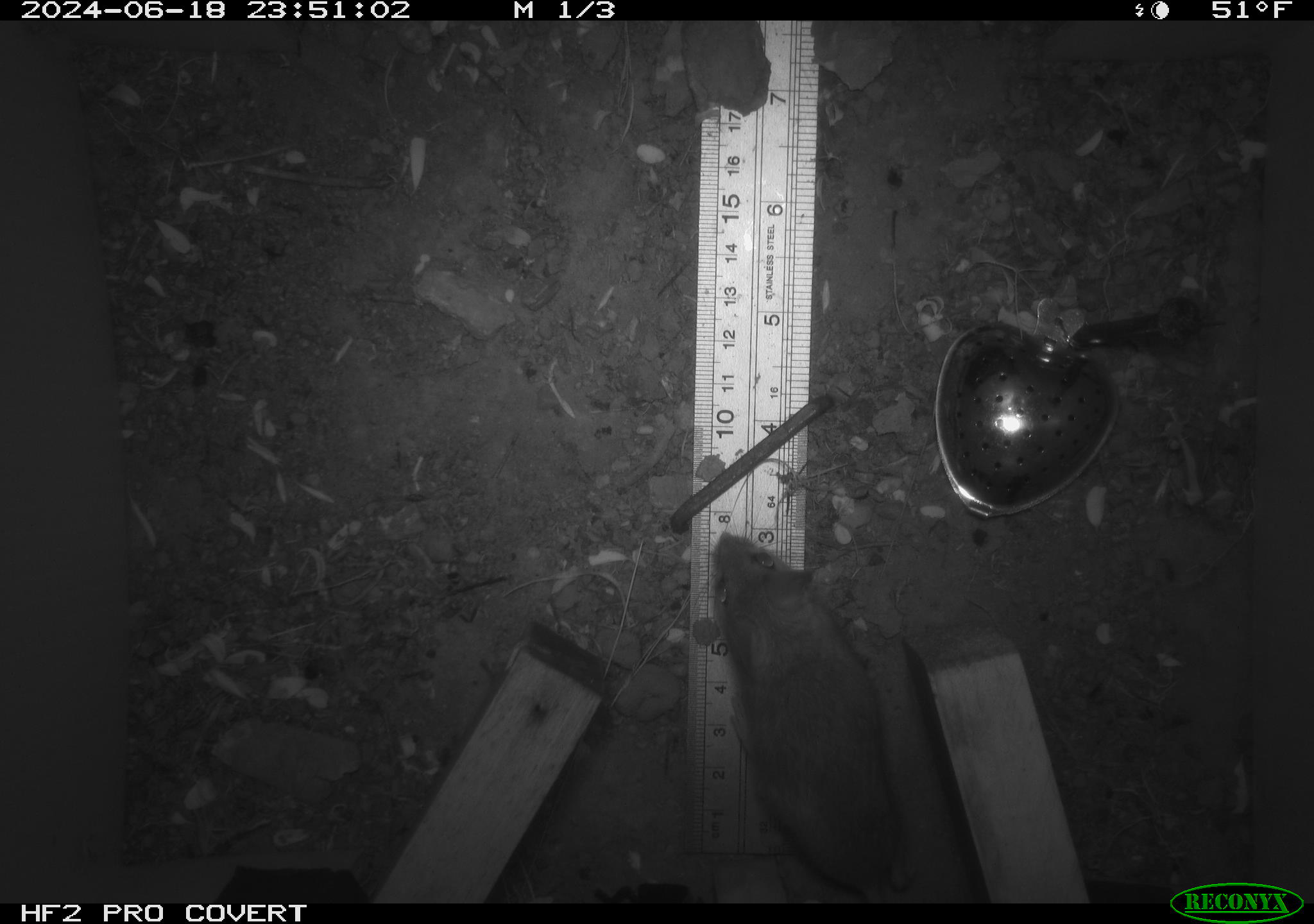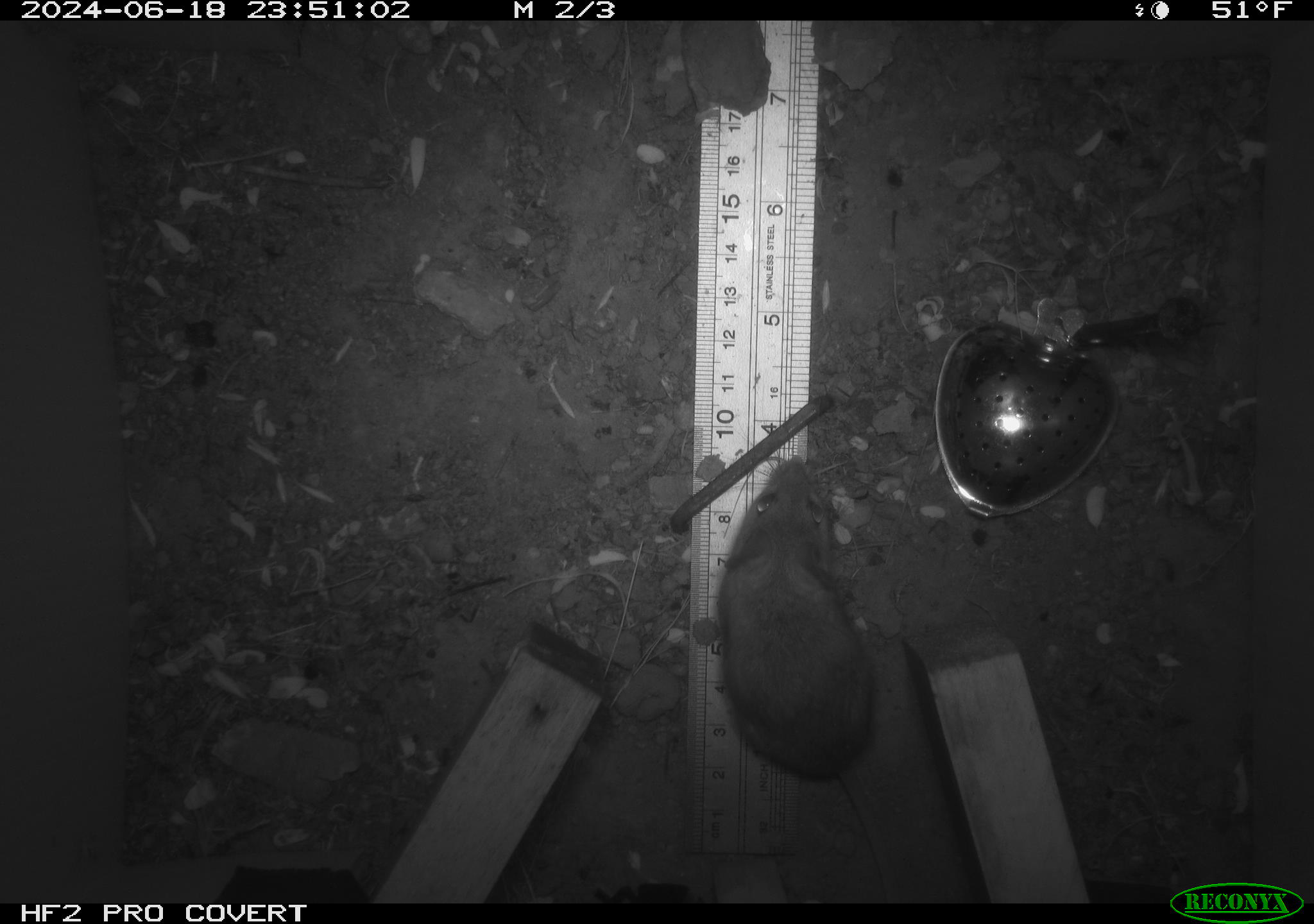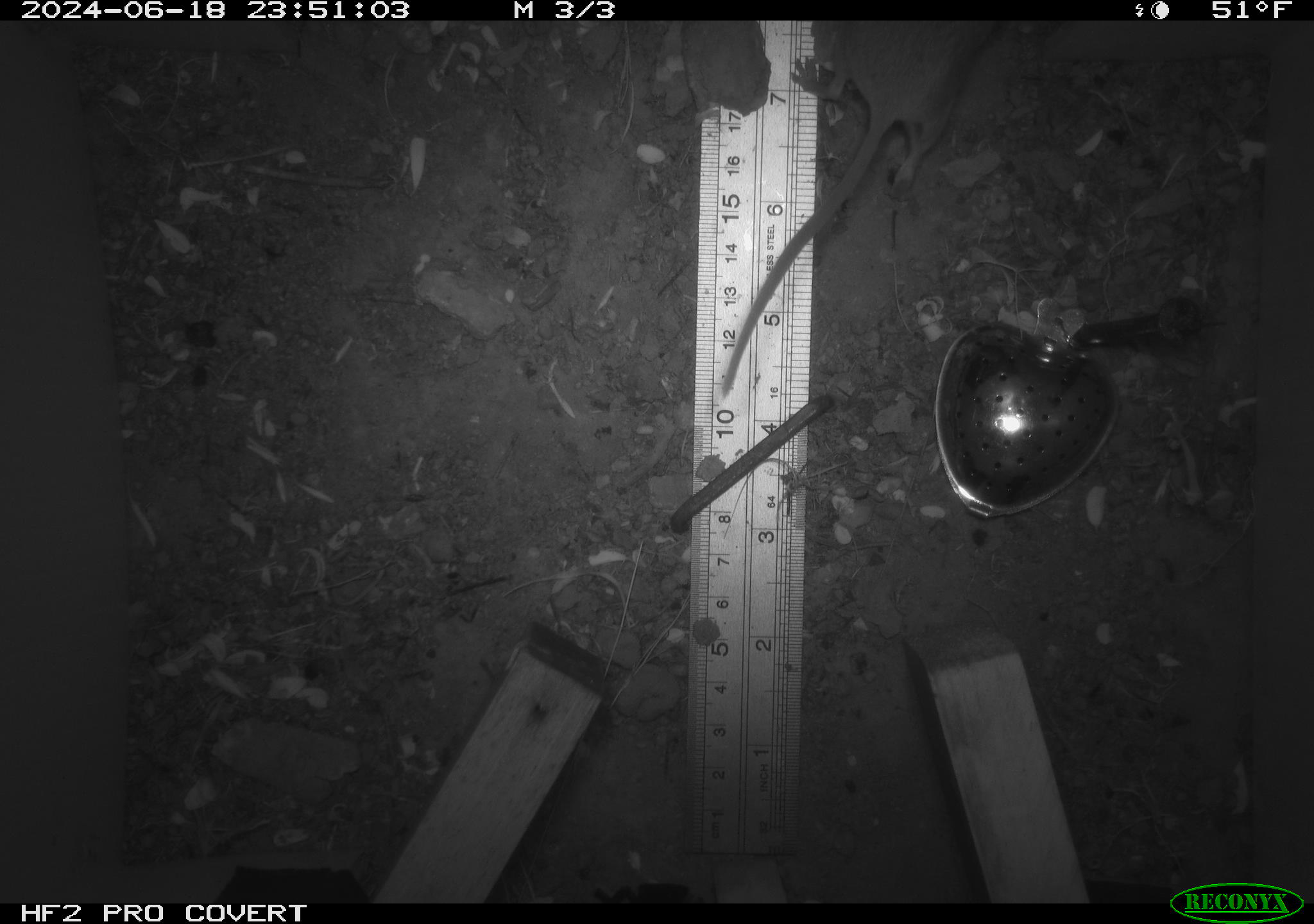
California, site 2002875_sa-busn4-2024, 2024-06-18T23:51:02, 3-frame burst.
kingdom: Animalia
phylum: Chordata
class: Mammalia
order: Rodentia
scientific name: Rodentia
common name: rodent